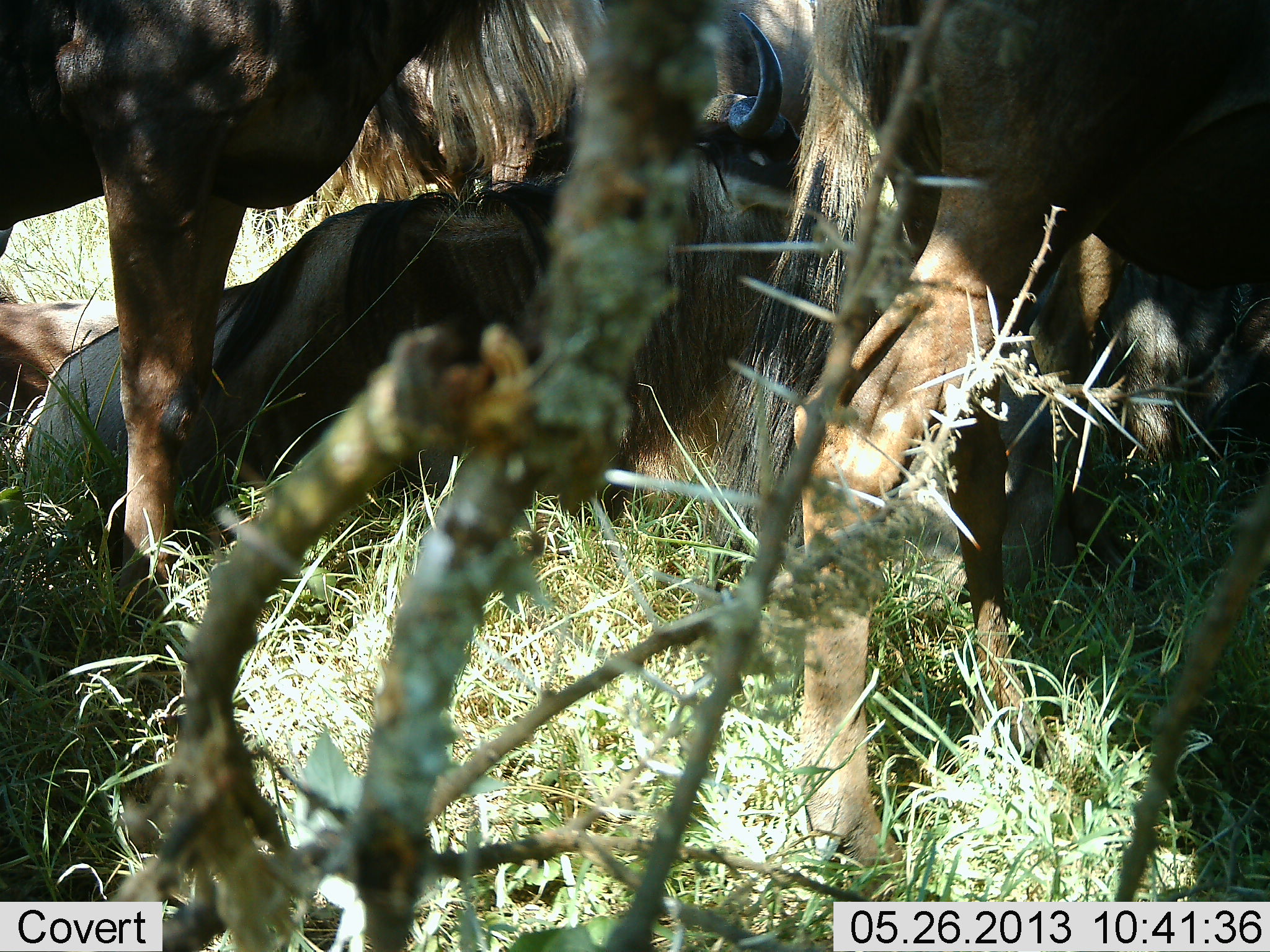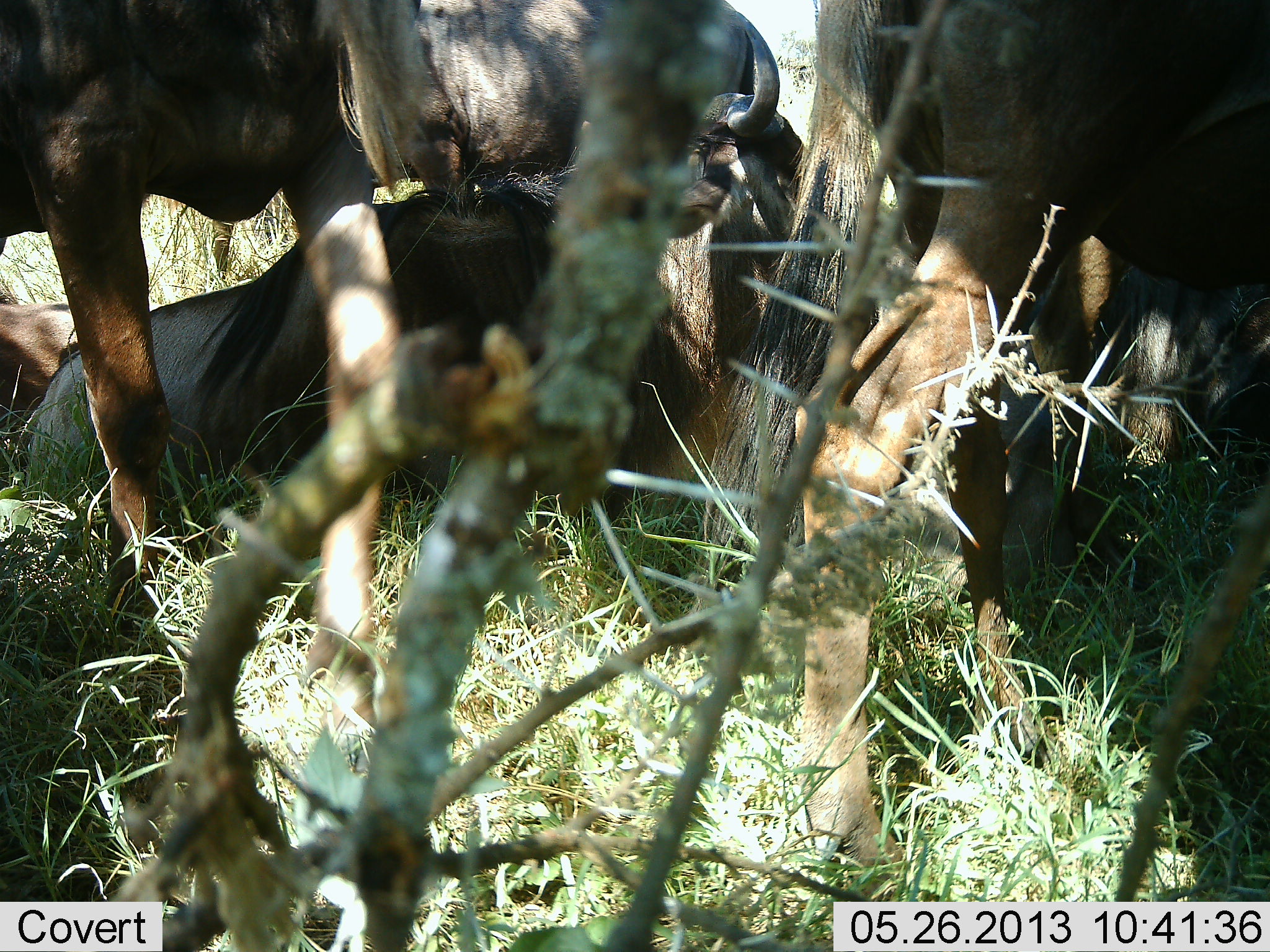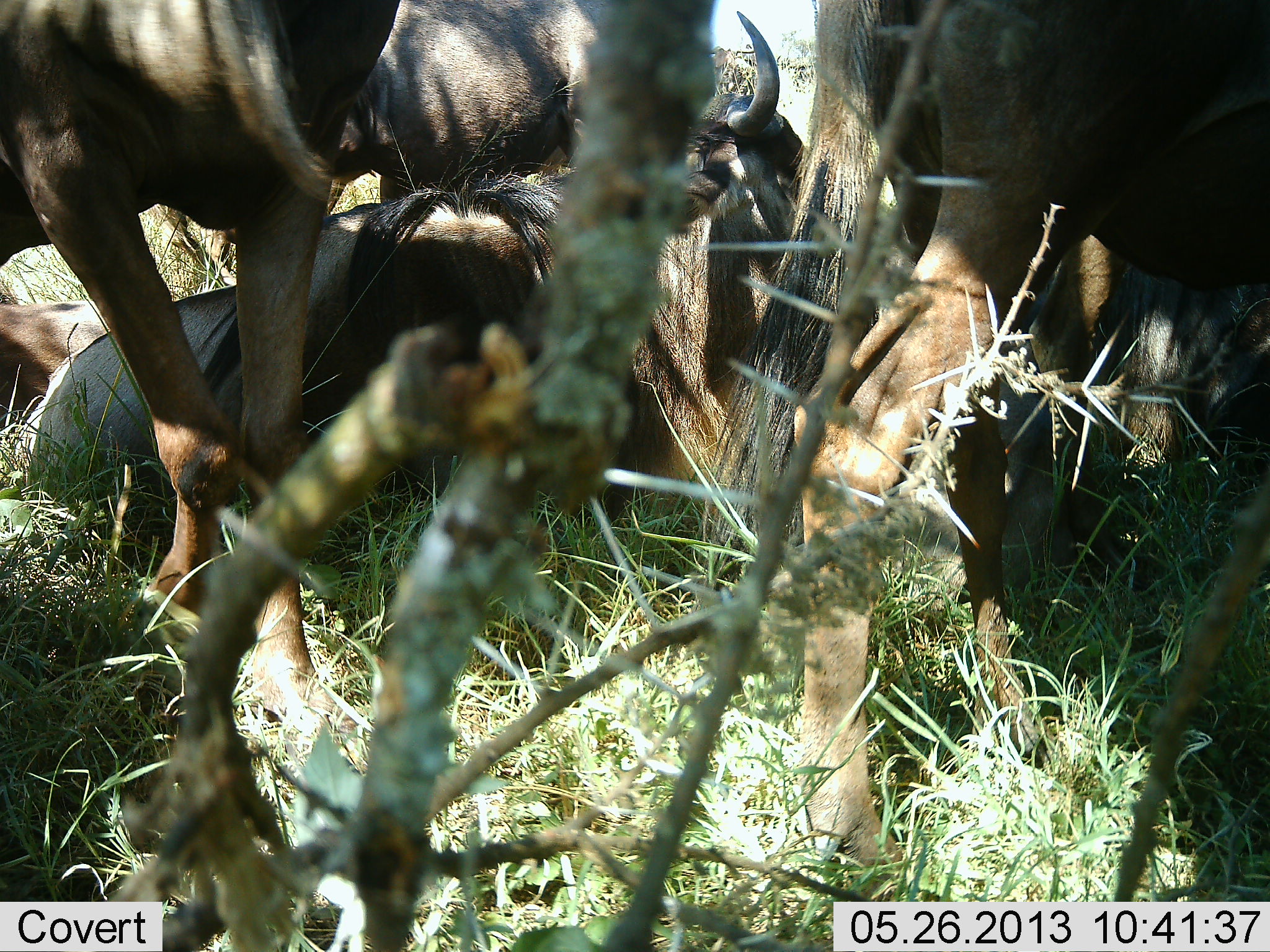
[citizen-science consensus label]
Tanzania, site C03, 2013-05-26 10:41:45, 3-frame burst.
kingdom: Animalia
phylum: Chordata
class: Mammalia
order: Artiodactyla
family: Bovidae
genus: Connochaetes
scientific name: Connochaetes taurinus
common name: blue wildebeest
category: wildebeest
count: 4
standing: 83%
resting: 93%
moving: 28%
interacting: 0%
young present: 0%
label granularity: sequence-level